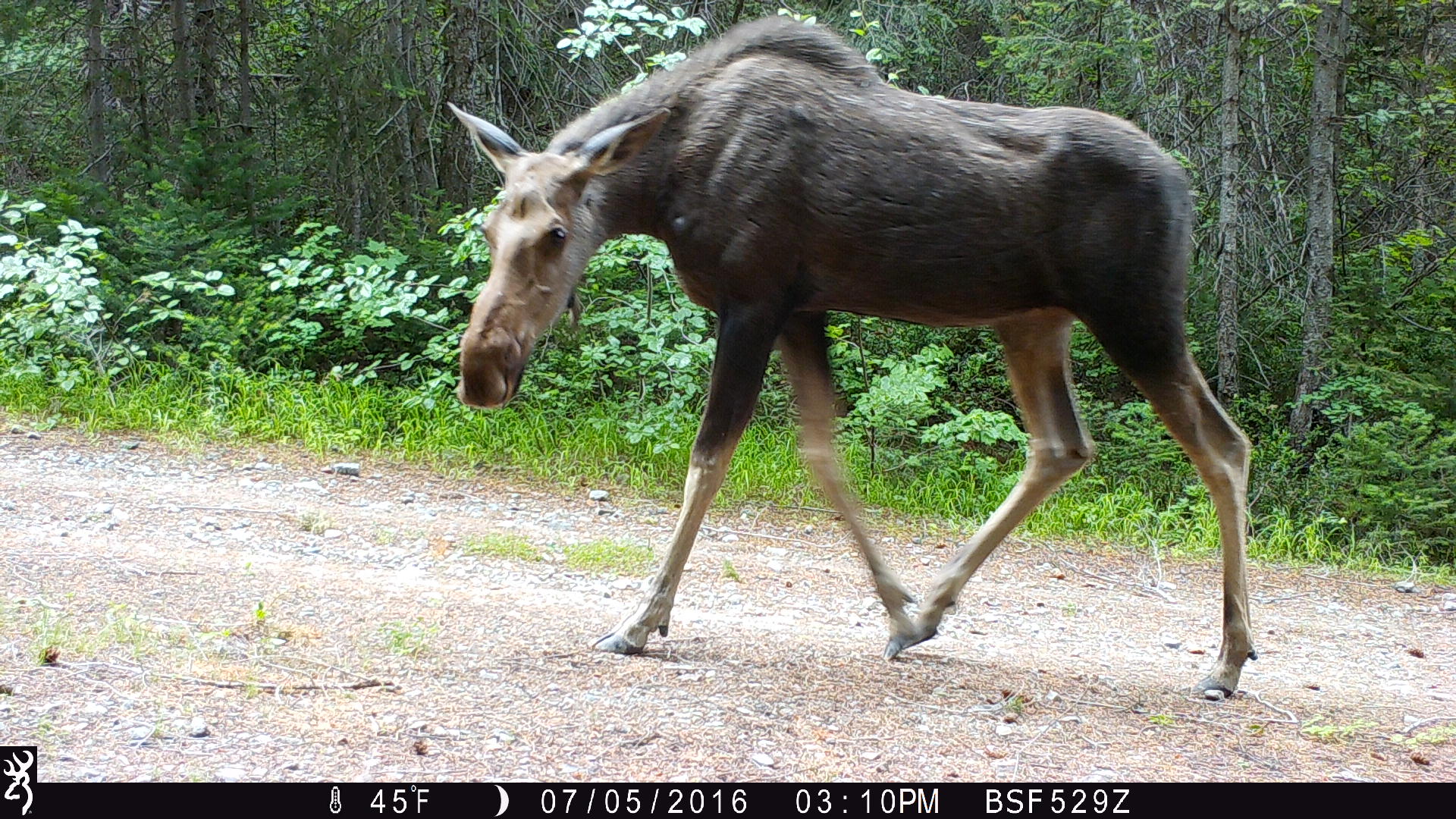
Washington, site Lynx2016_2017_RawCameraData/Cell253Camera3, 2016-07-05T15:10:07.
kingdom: Animalia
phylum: Chordata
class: Mammalia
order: Artiodactyla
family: Cervidae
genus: Alces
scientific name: Alces alces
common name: moose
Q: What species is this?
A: Alces alces (moose).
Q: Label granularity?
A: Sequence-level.